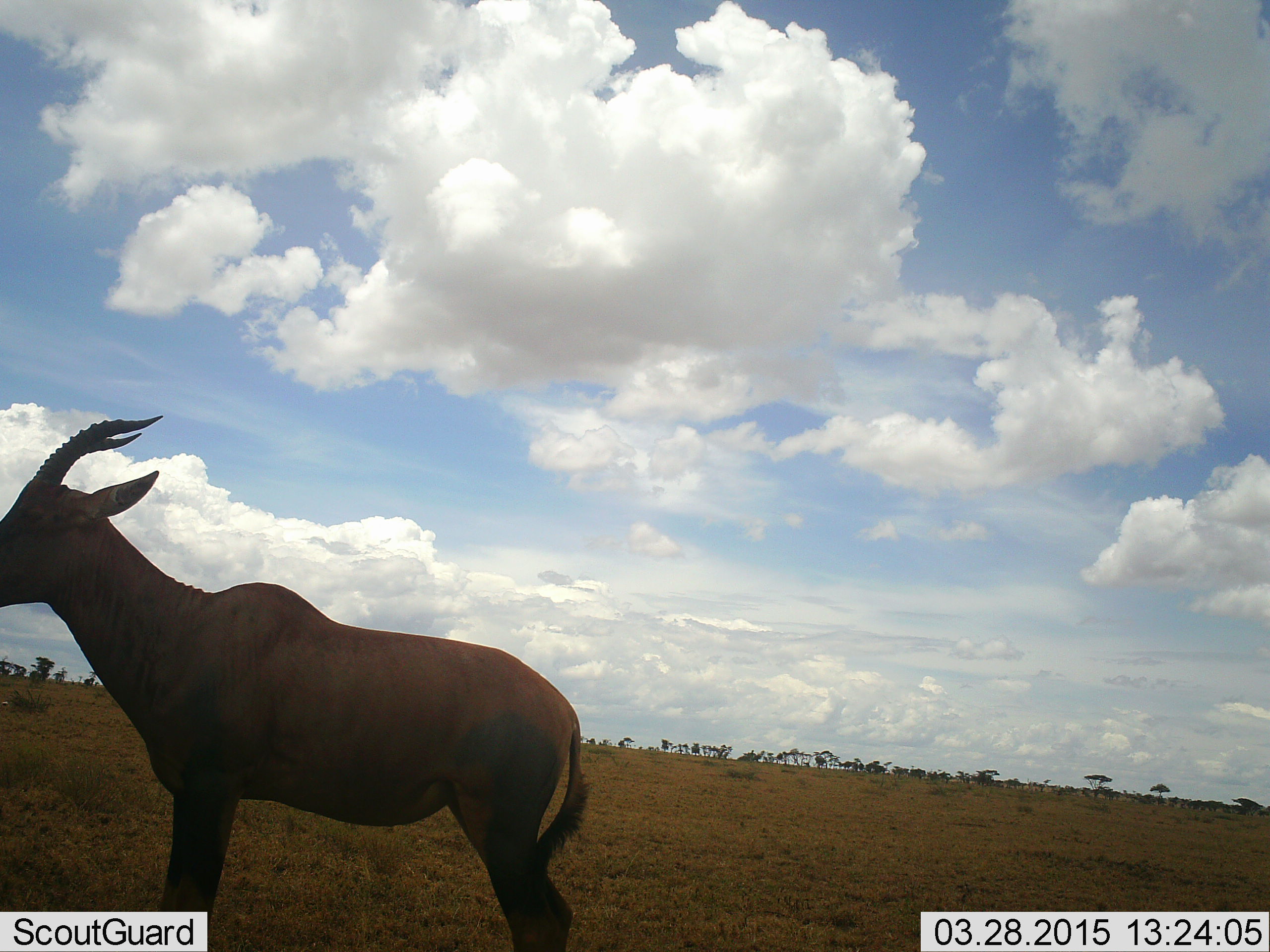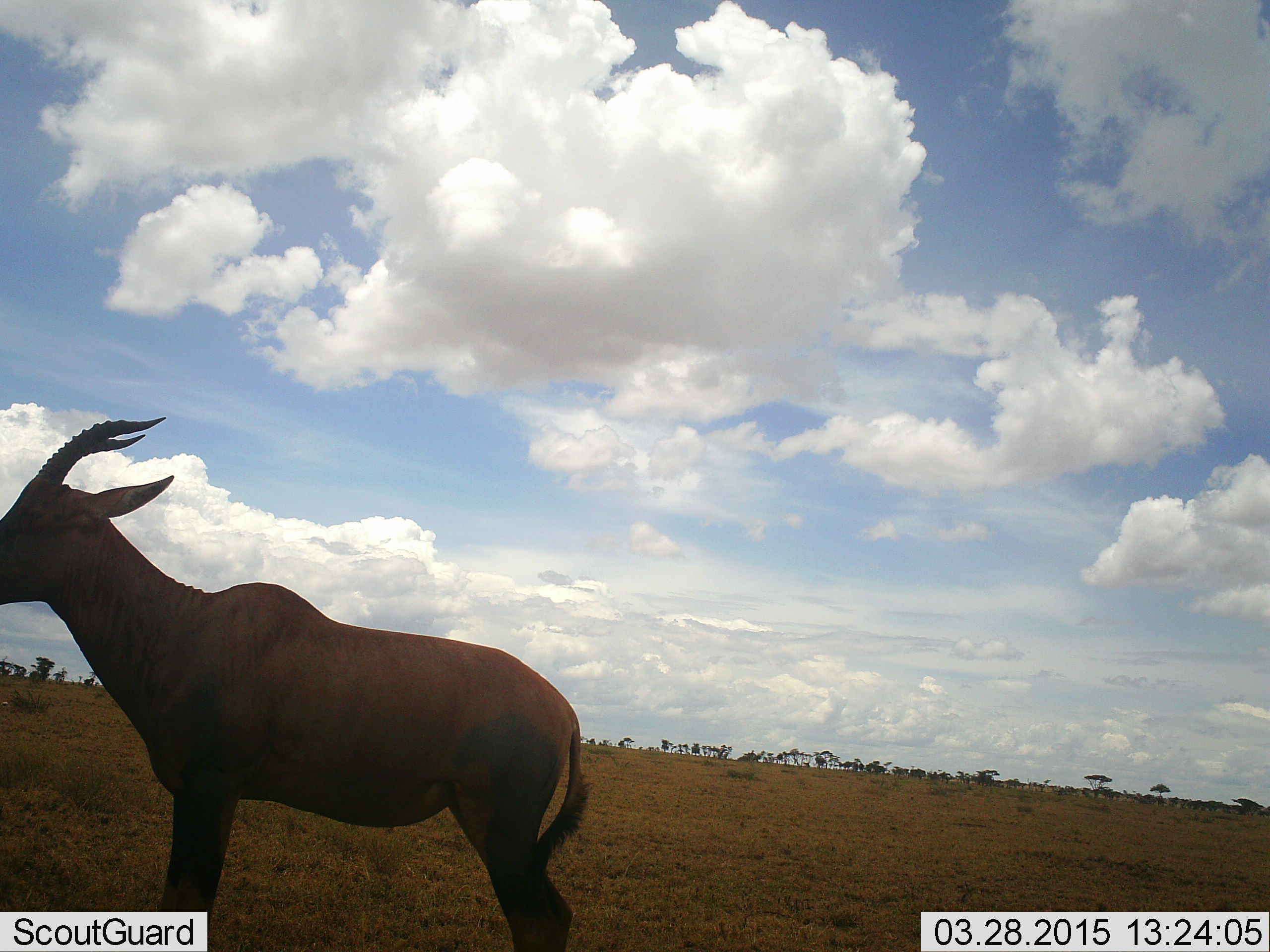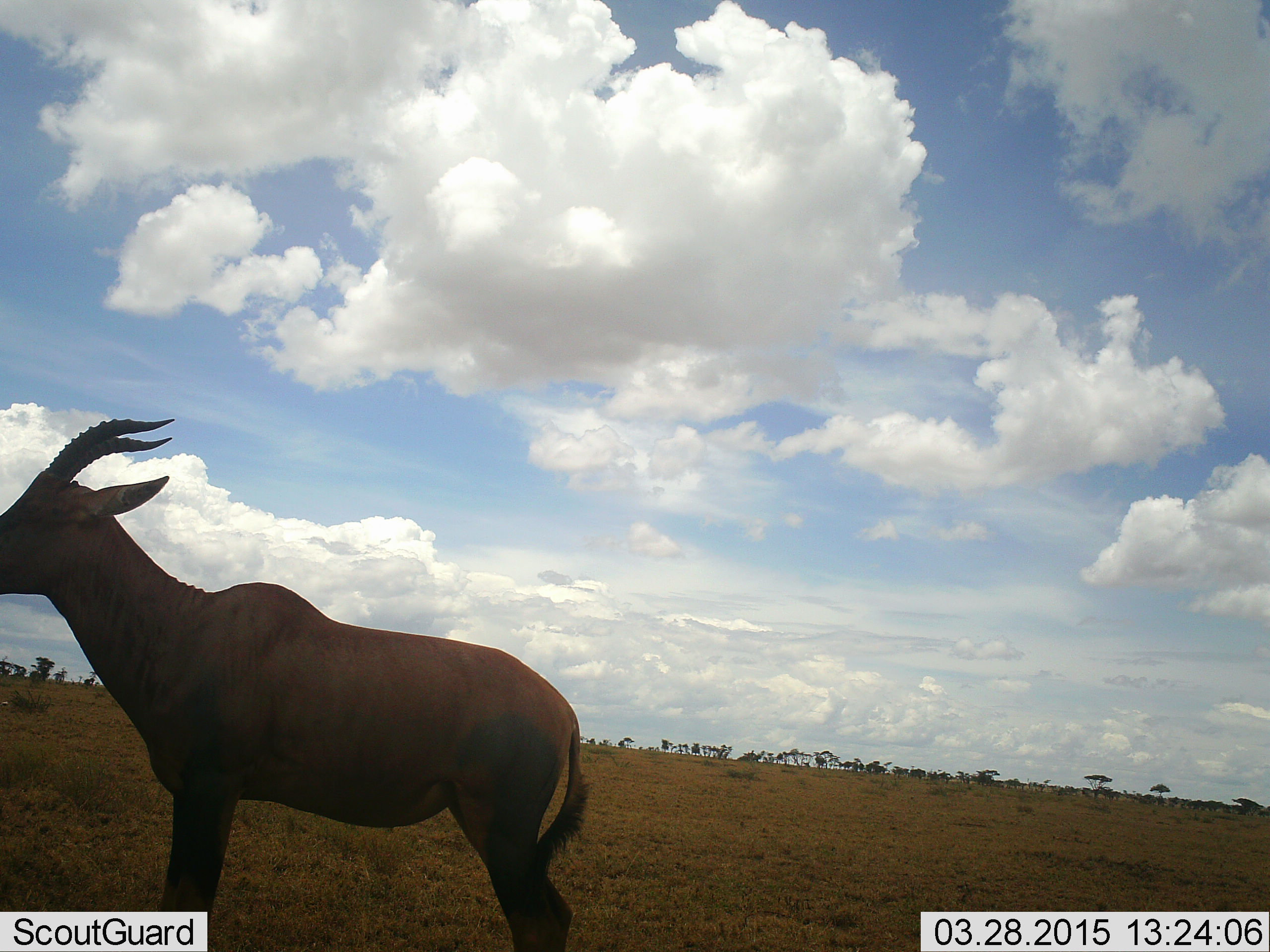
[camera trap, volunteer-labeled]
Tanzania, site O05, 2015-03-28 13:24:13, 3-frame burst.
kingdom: Animalia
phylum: Chordata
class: Mammalia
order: Artiodactyla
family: Bovidae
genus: Damaliscus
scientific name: Damaliscus lunatus jimela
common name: topi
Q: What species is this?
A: Topi (Damaliscus lunatus jimela).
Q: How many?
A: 1.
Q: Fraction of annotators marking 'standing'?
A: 100%.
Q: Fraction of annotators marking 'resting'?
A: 0%.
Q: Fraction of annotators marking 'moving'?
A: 0%.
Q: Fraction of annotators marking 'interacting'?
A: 0%.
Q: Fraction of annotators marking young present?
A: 0%.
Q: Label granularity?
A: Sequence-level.